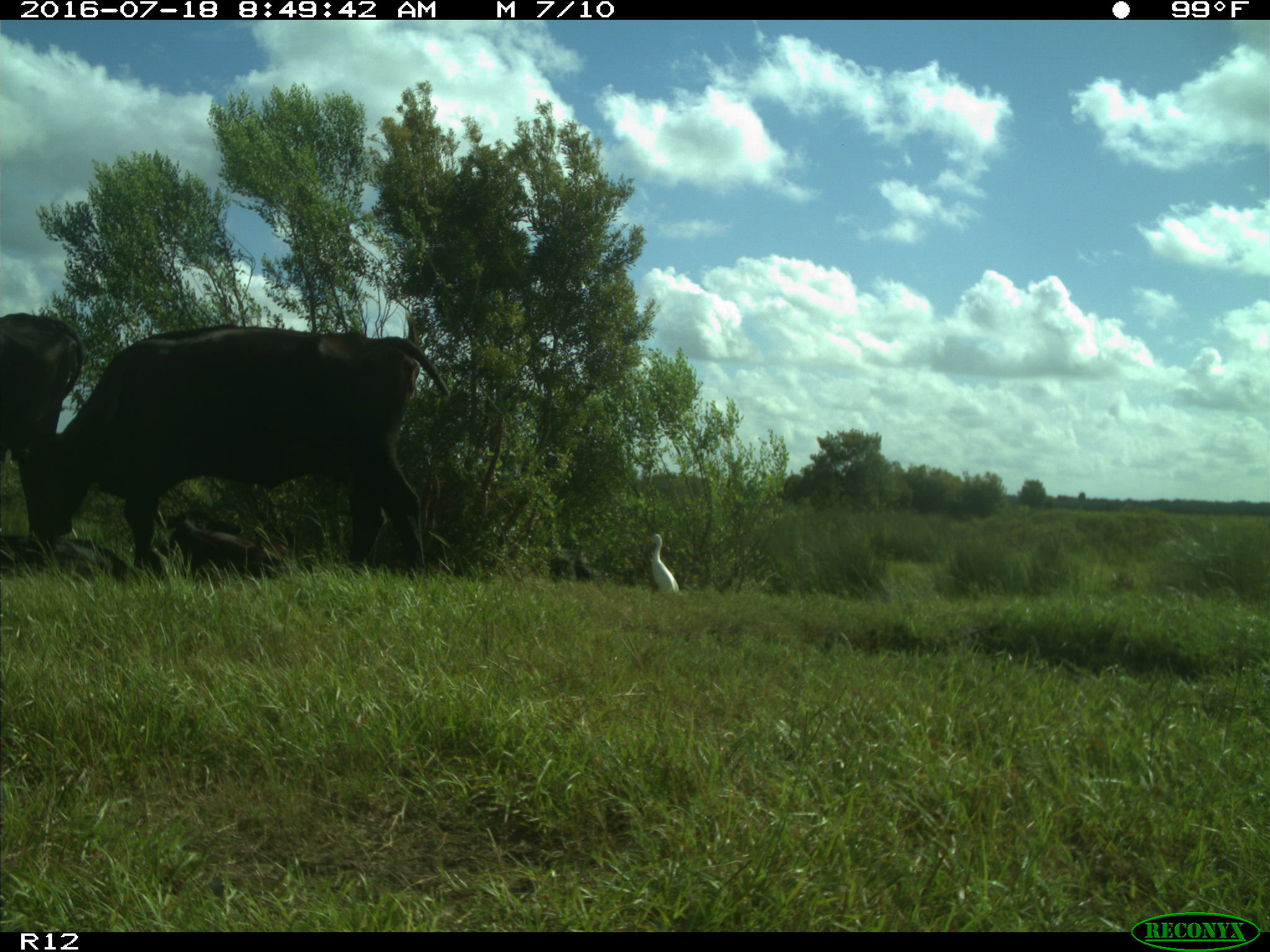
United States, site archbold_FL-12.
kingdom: Animalia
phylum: Chordata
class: Mammalia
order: Artiodactyla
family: Bovidae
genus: Bos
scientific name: Bos taurus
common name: domestic cow